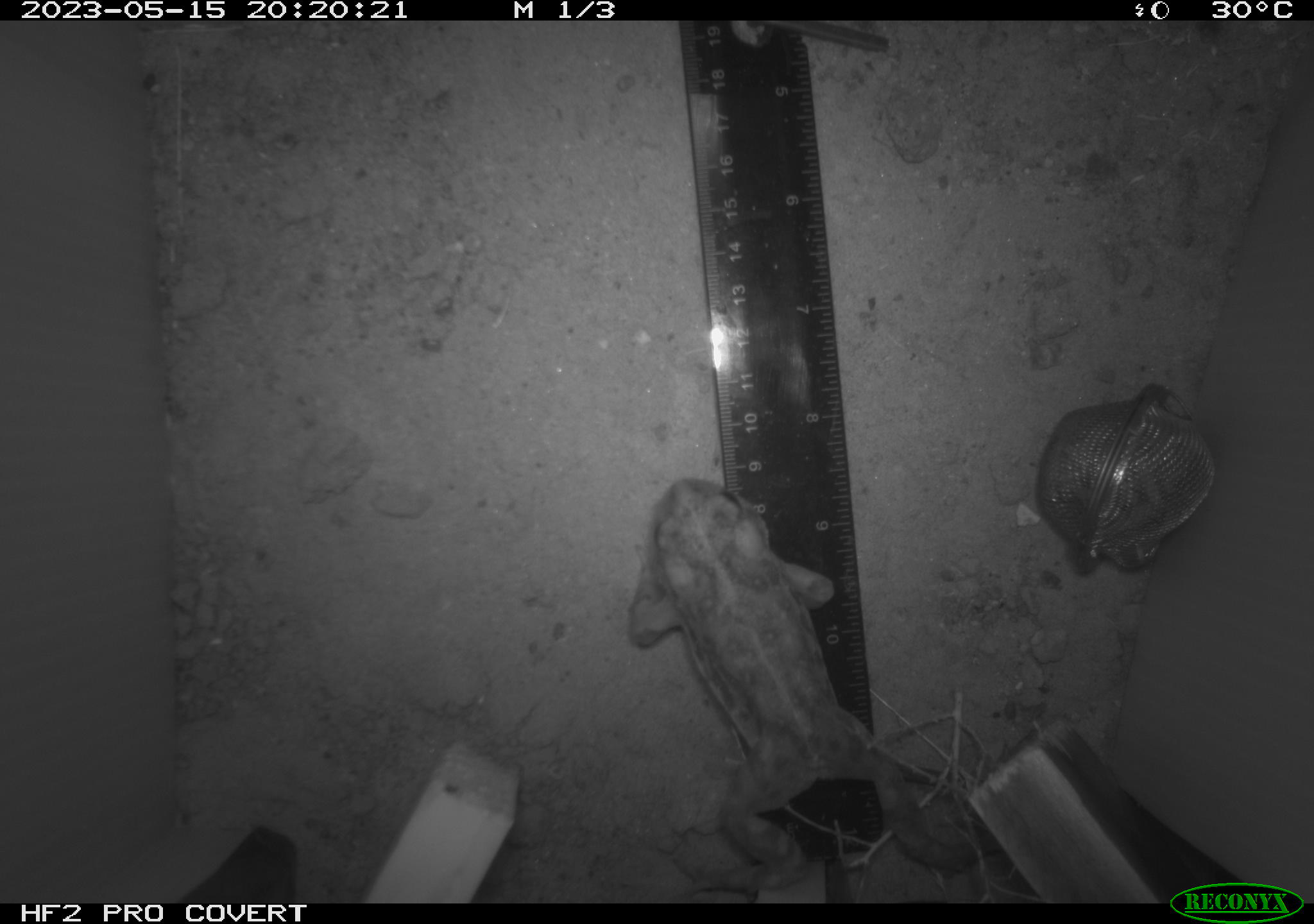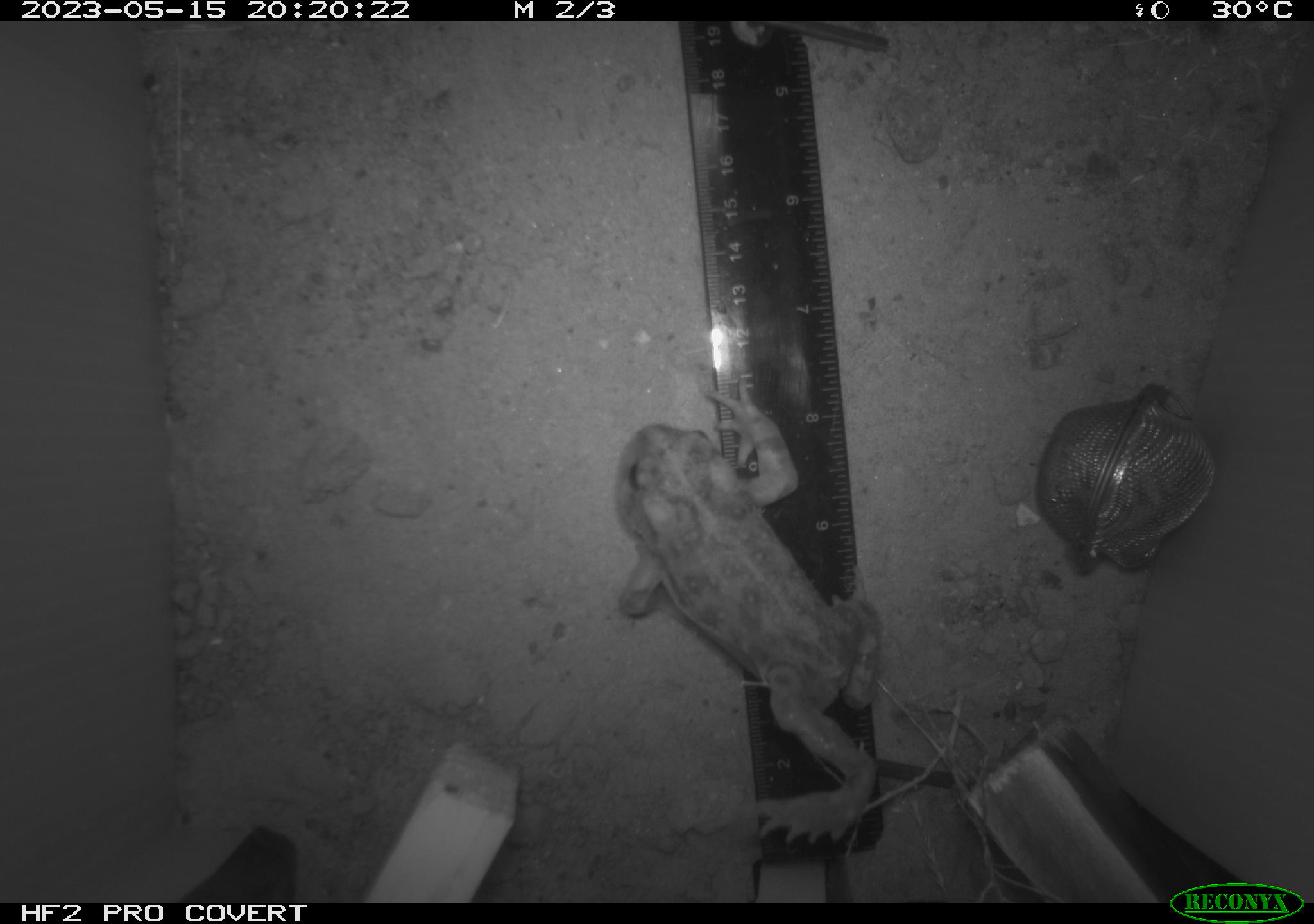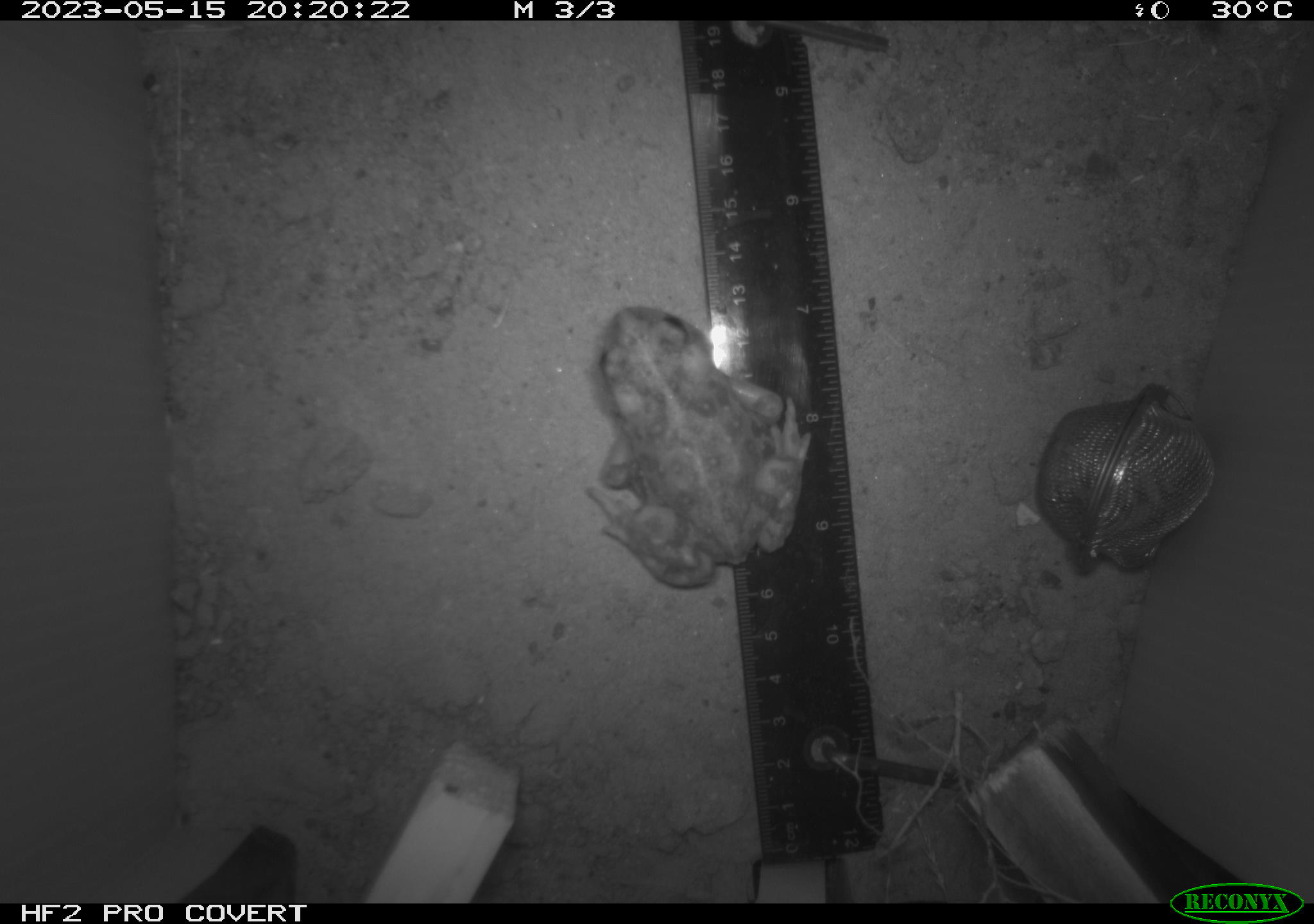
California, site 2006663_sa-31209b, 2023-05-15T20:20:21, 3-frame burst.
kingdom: Animalia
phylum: Chordata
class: Amphibia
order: Anura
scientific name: Anura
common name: frogs